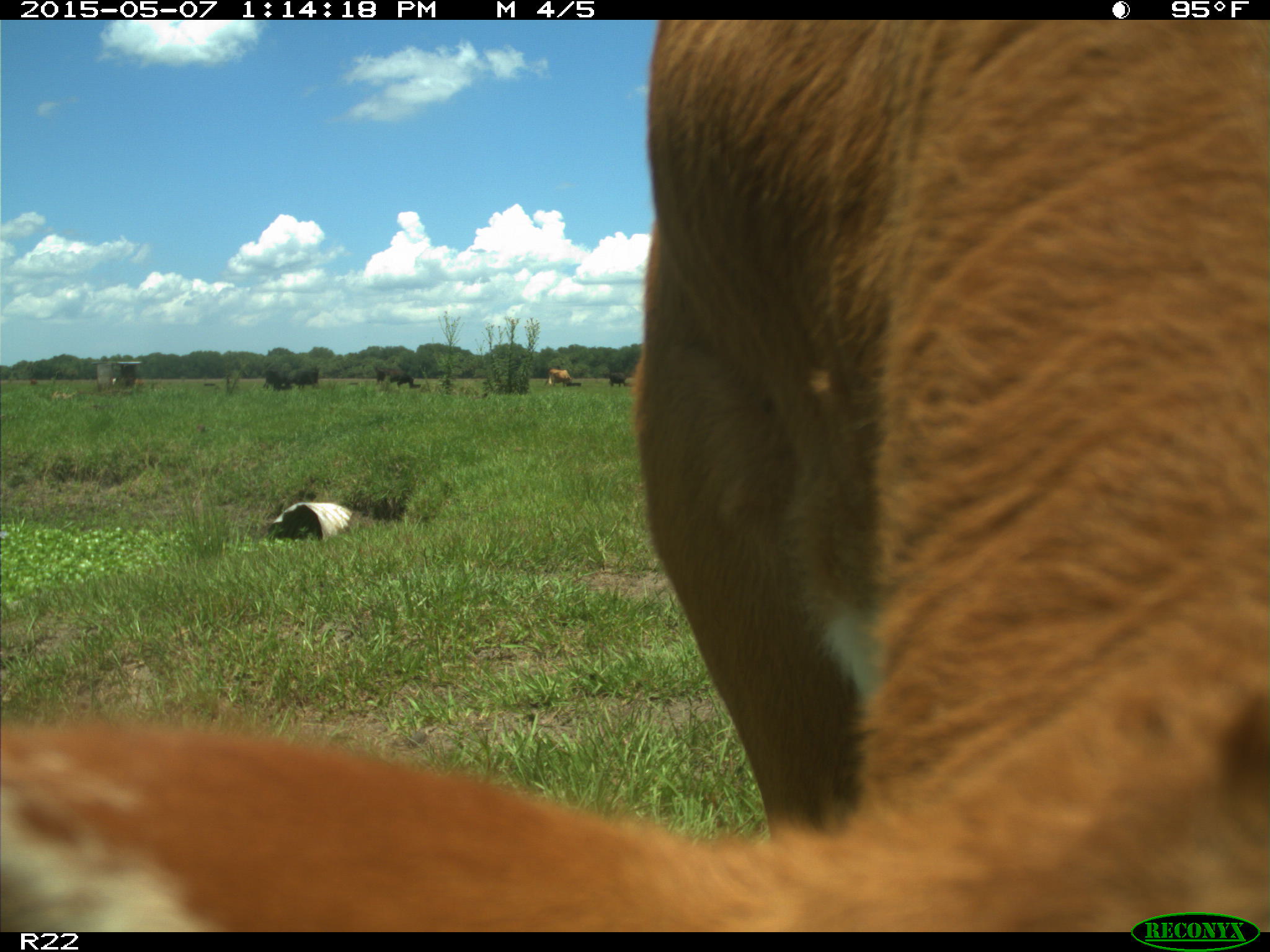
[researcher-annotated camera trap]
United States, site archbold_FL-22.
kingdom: Animalia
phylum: Chordata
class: Mammalia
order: Artiodactyla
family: Bovidae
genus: Bos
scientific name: Bos taurus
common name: domestic cow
Bos taurus (domestic cow).